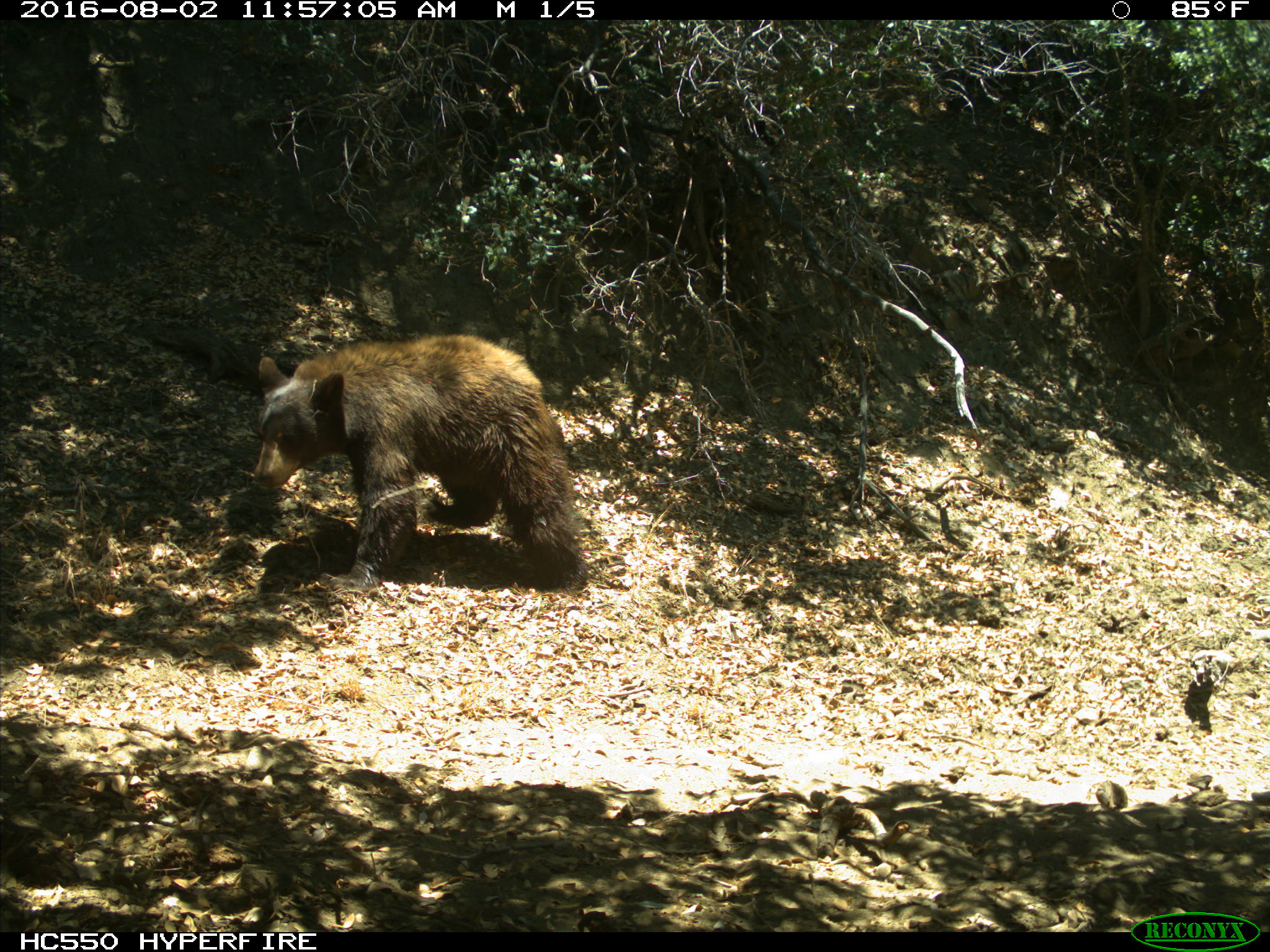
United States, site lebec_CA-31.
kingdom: Animalia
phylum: Chordata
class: Mammalia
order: Carnivora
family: Ursidae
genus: Ursus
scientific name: Ursus americanus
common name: american black bear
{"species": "Ursus americanus (american black bear)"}